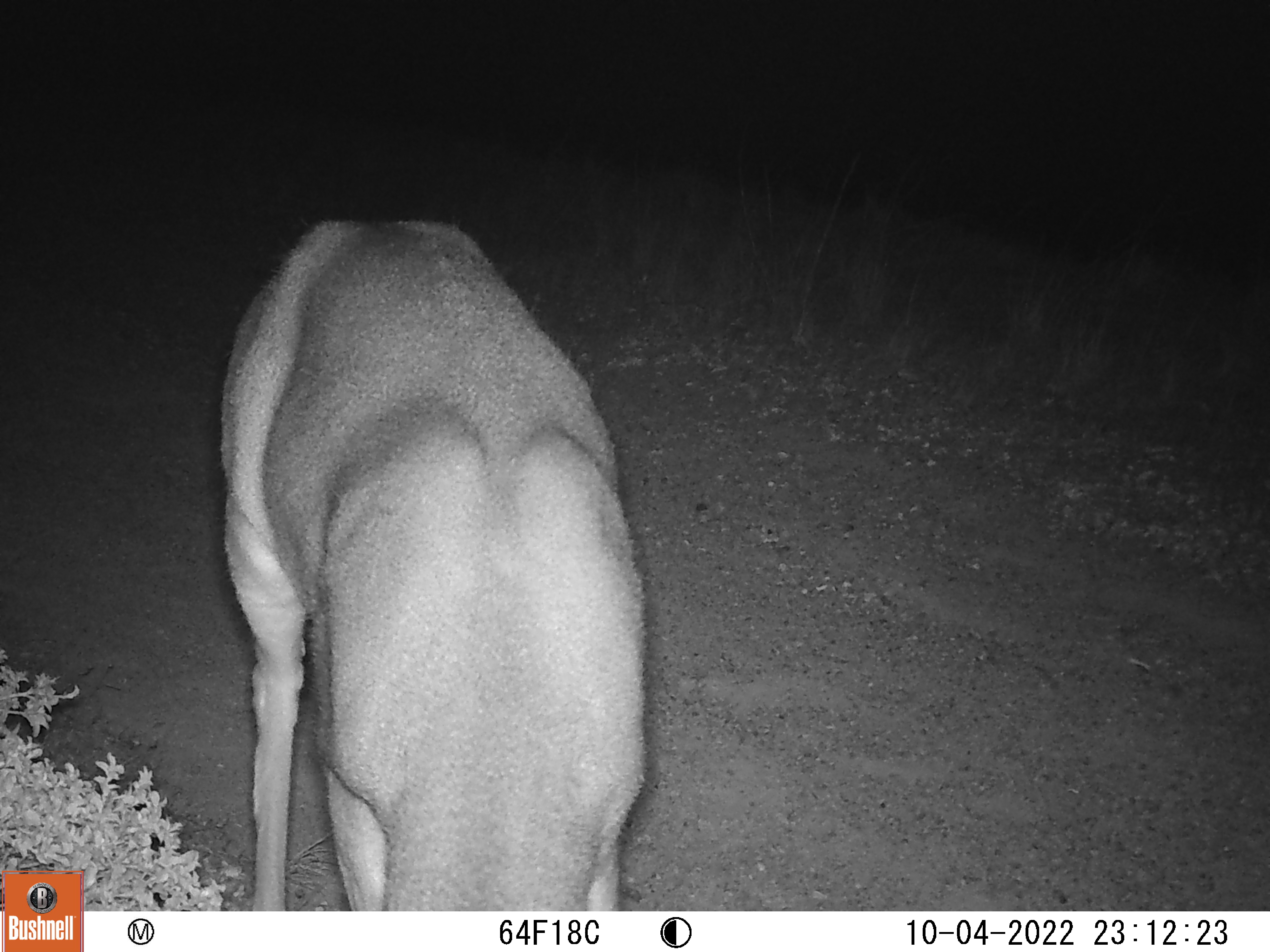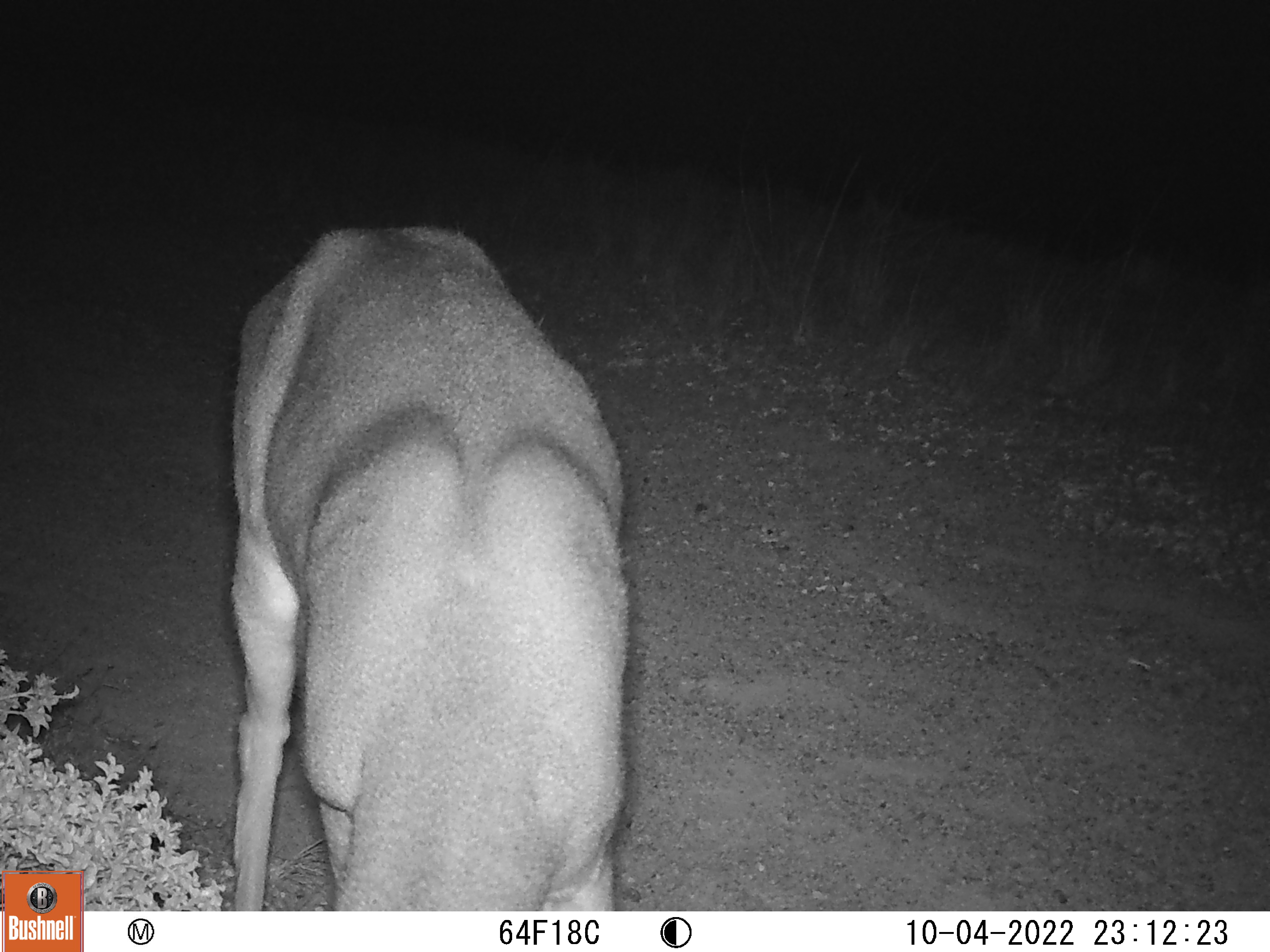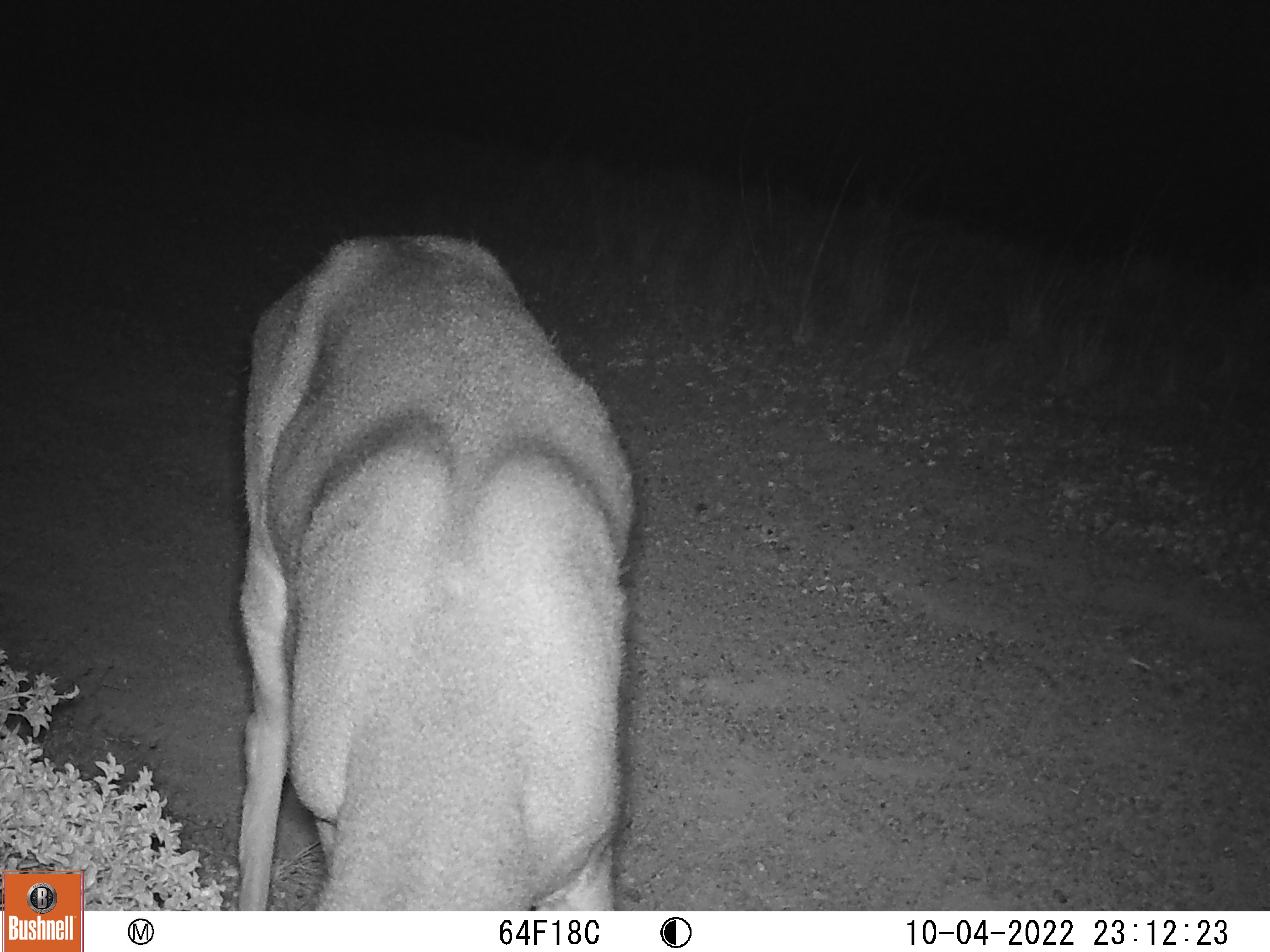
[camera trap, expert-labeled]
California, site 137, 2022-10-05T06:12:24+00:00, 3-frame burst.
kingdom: Animalia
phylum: Chordata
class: Mammalia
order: Artiodactyla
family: Cervidae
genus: Odocoileus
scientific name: Odocoileus hemionus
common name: mule deer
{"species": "mule deer (Odocoileus hemionus)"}